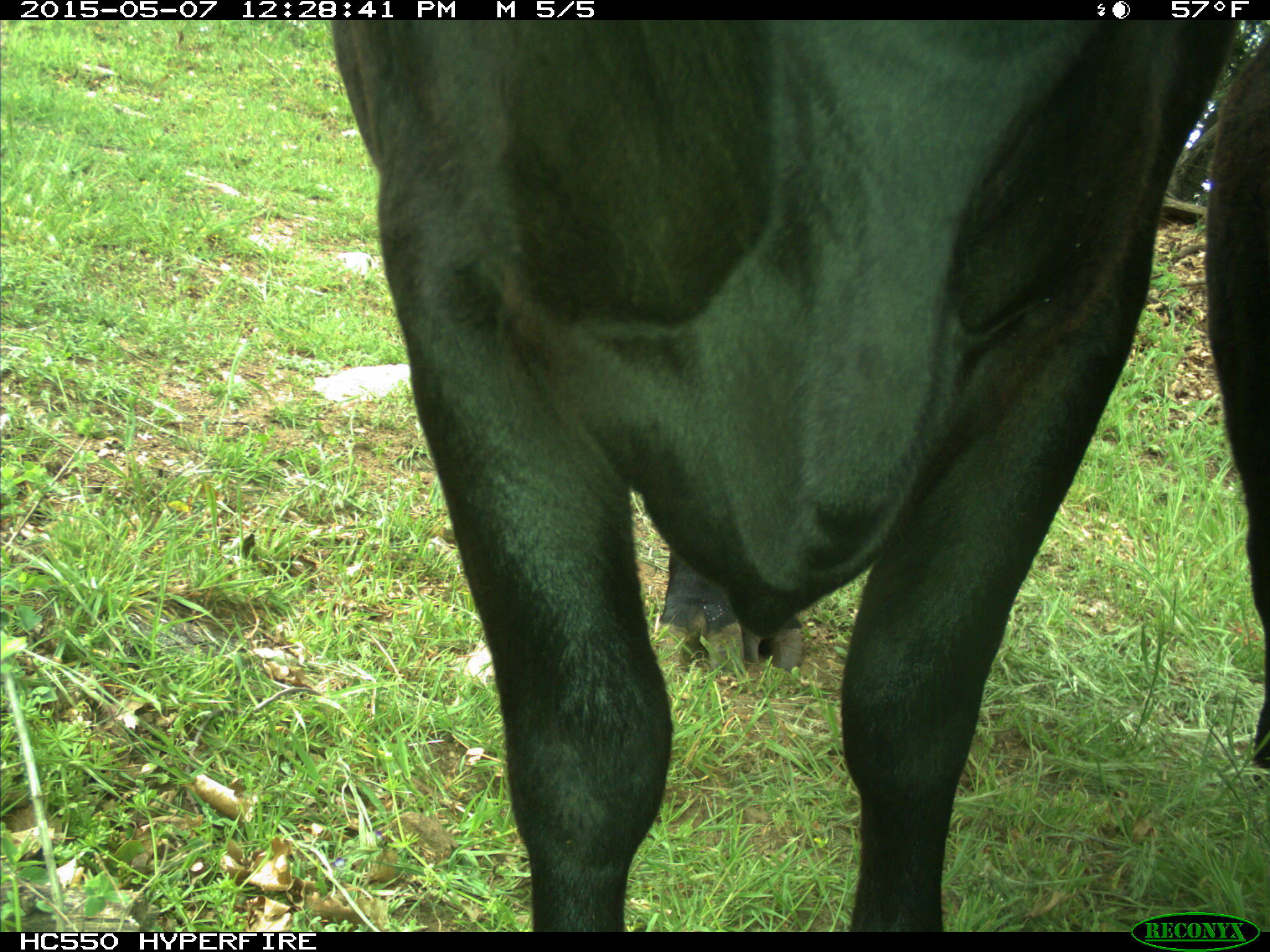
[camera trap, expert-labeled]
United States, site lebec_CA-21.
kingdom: Animalia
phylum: Chordata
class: Mammalia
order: Artiodactyla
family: Bovidae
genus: Bos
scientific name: Bos taurus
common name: domestic cow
Bos taurus (domestic cow).